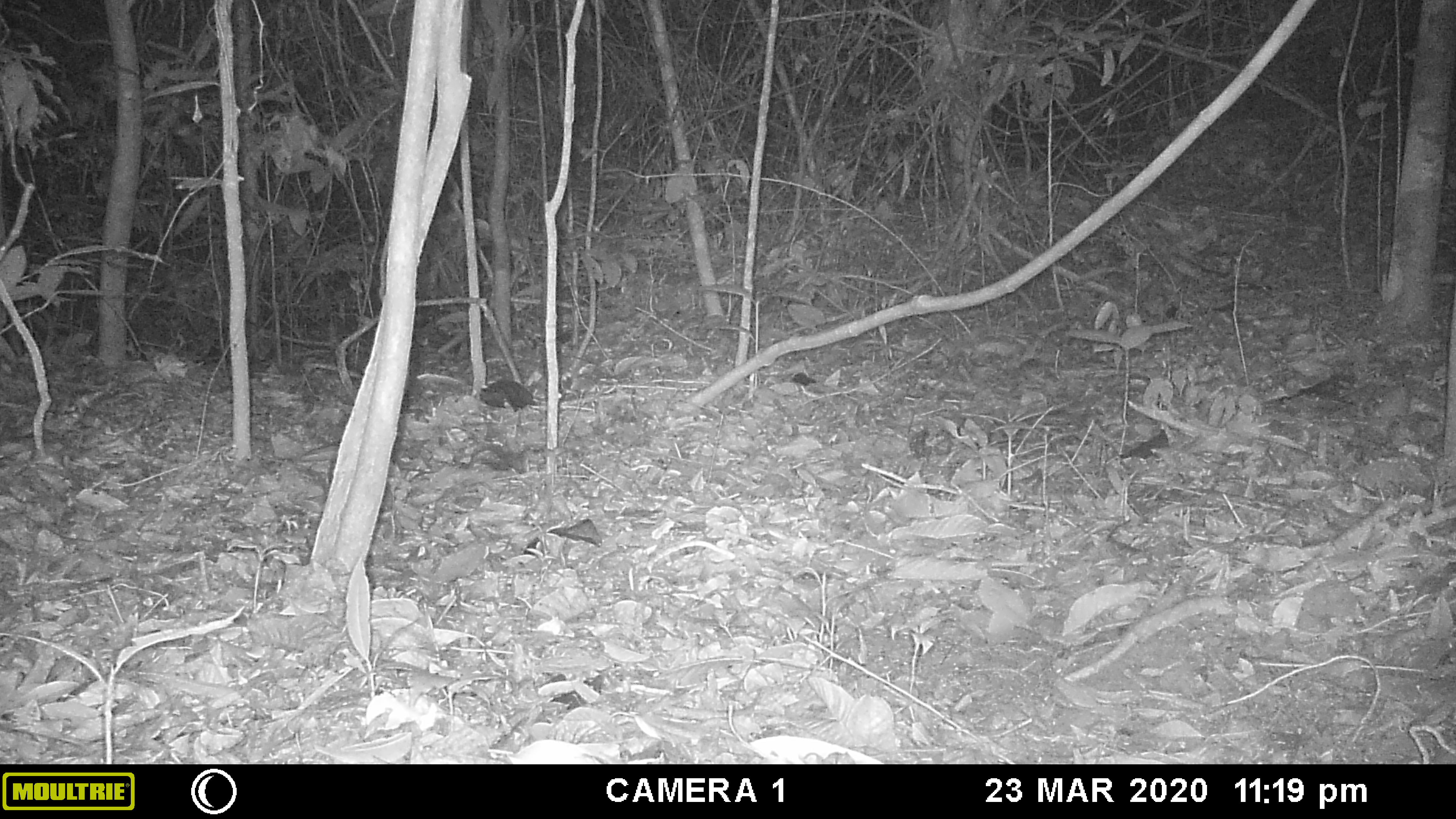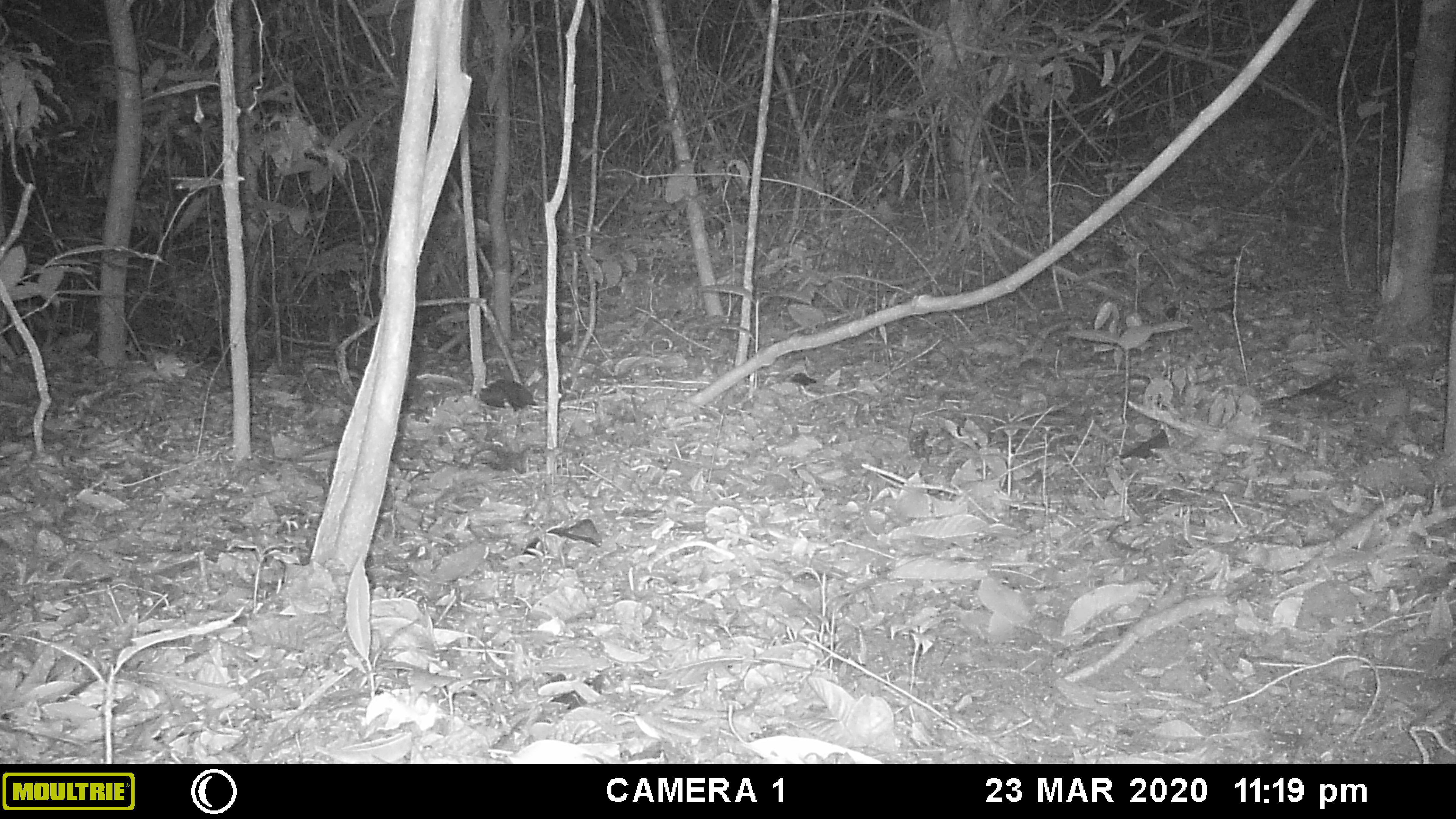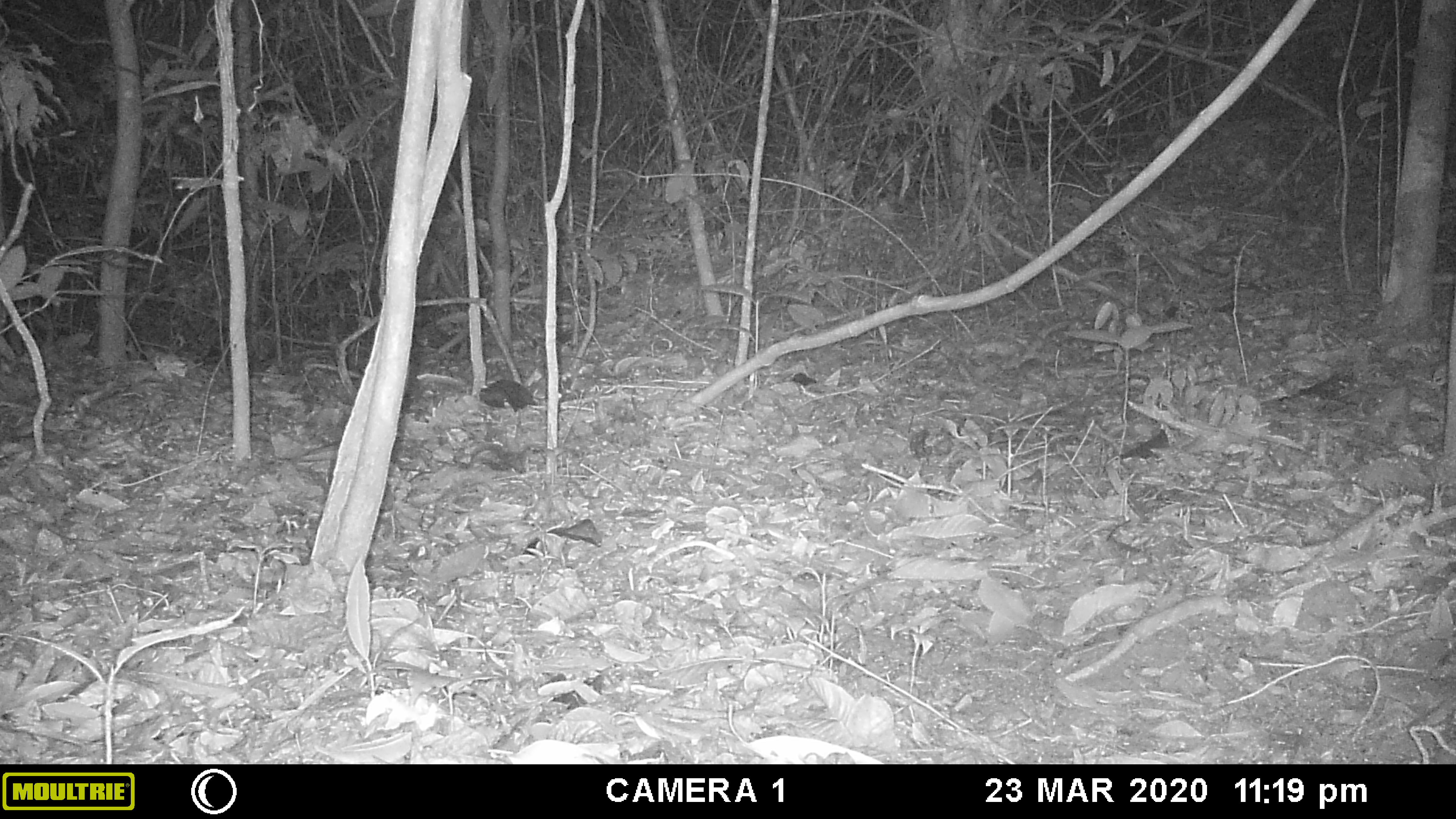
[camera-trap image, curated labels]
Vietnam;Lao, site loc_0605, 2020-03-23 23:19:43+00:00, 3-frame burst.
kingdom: Animalia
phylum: Chordata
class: Mammalia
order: Rodentia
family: Muridae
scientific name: Muridae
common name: old-world mice and rats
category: unidentified murid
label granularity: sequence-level